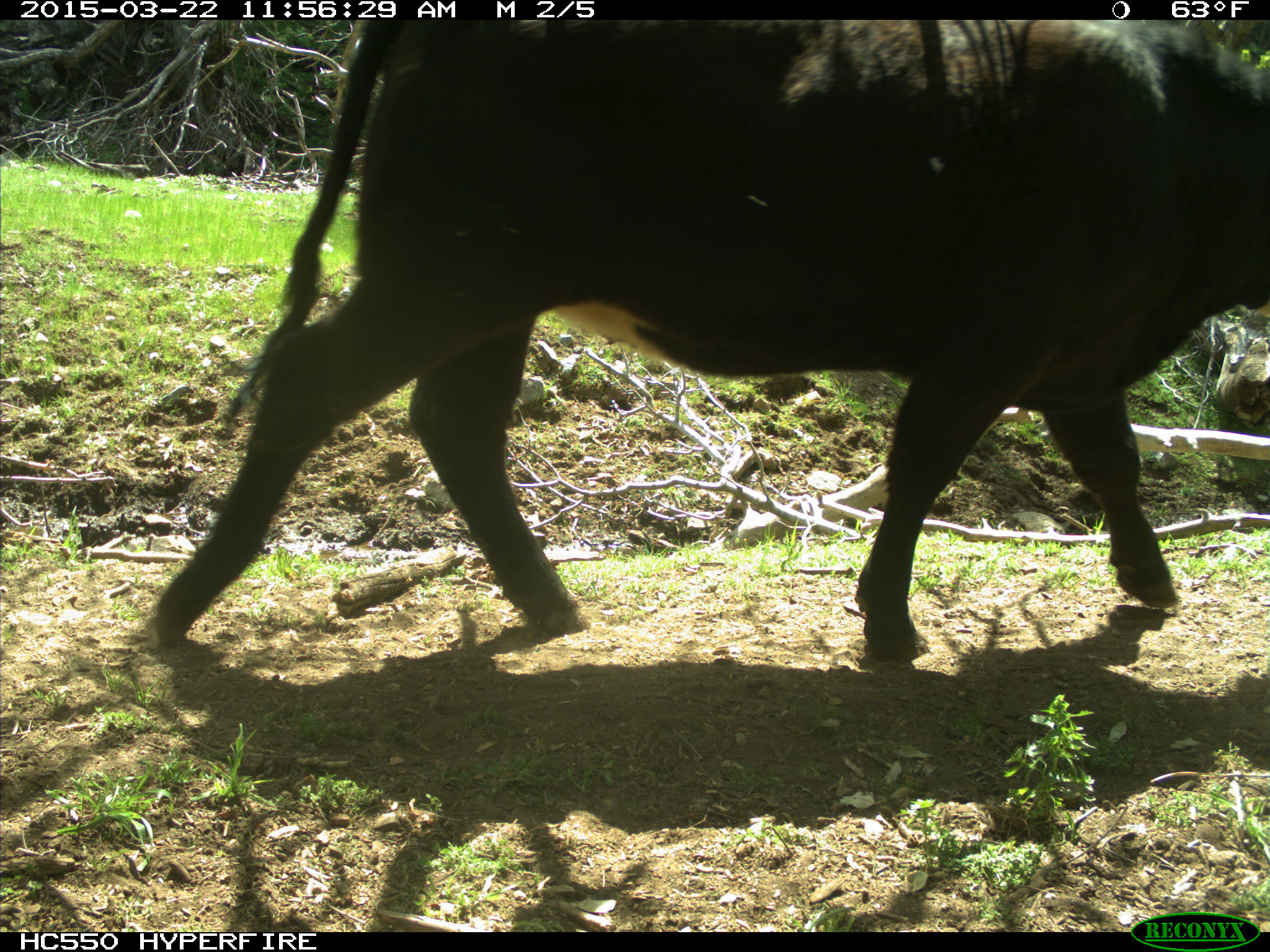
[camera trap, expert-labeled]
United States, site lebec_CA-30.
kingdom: Animalia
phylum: Chordata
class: Mammalia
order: Artiodactyla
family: Bovidae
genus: Bos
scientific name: Bos taurus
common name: domestic cow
Bos taurus (domestic cow).